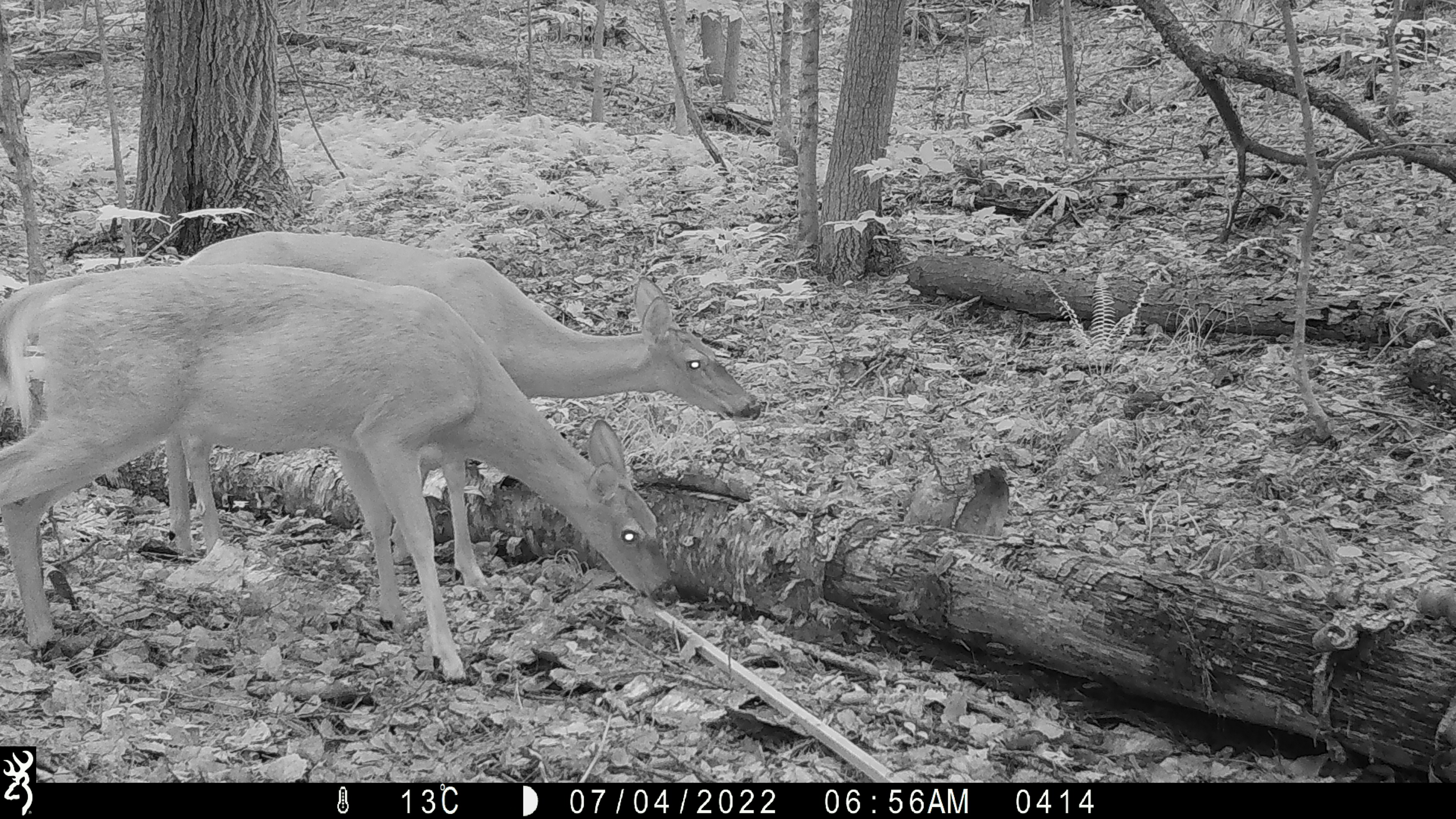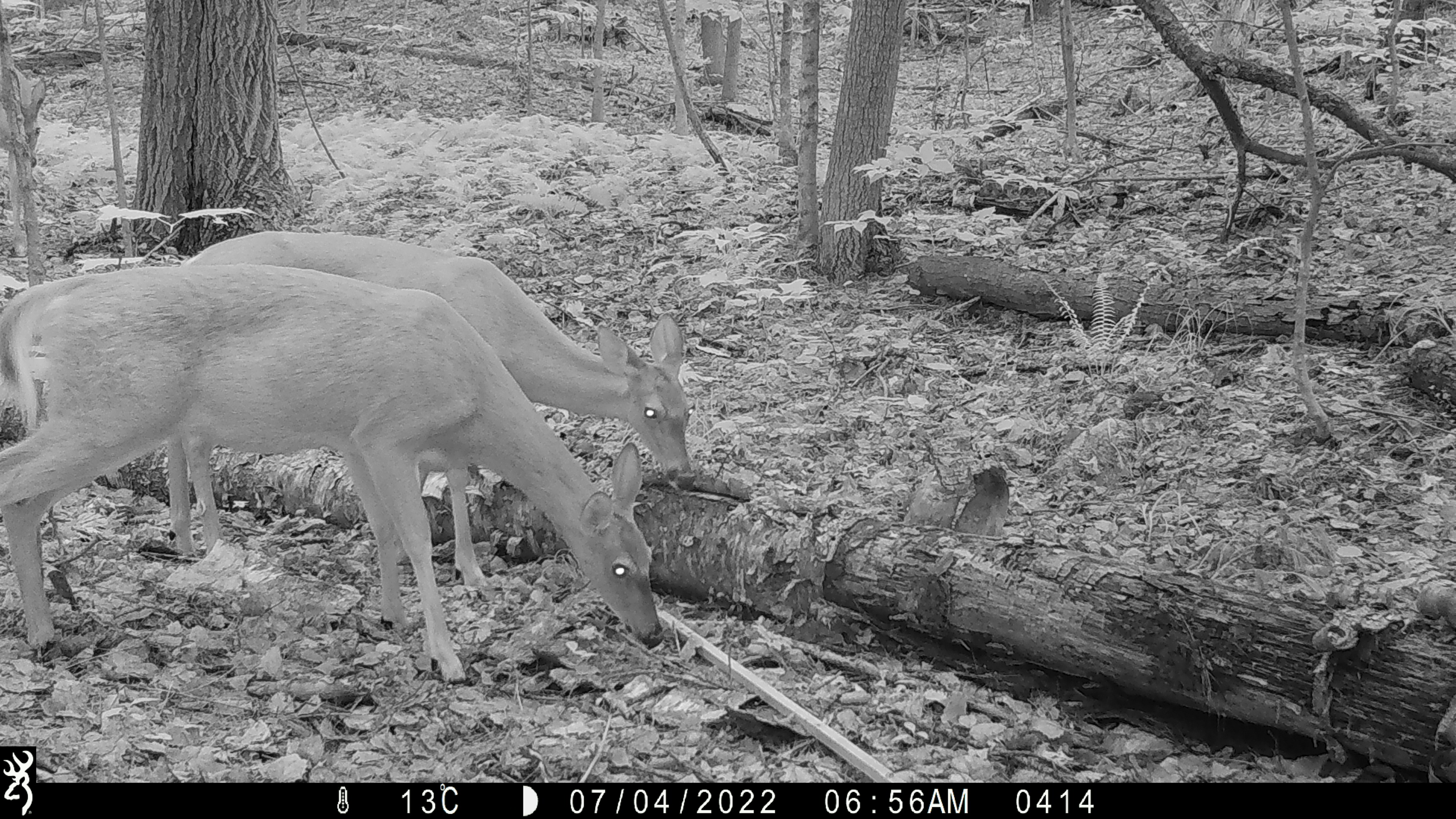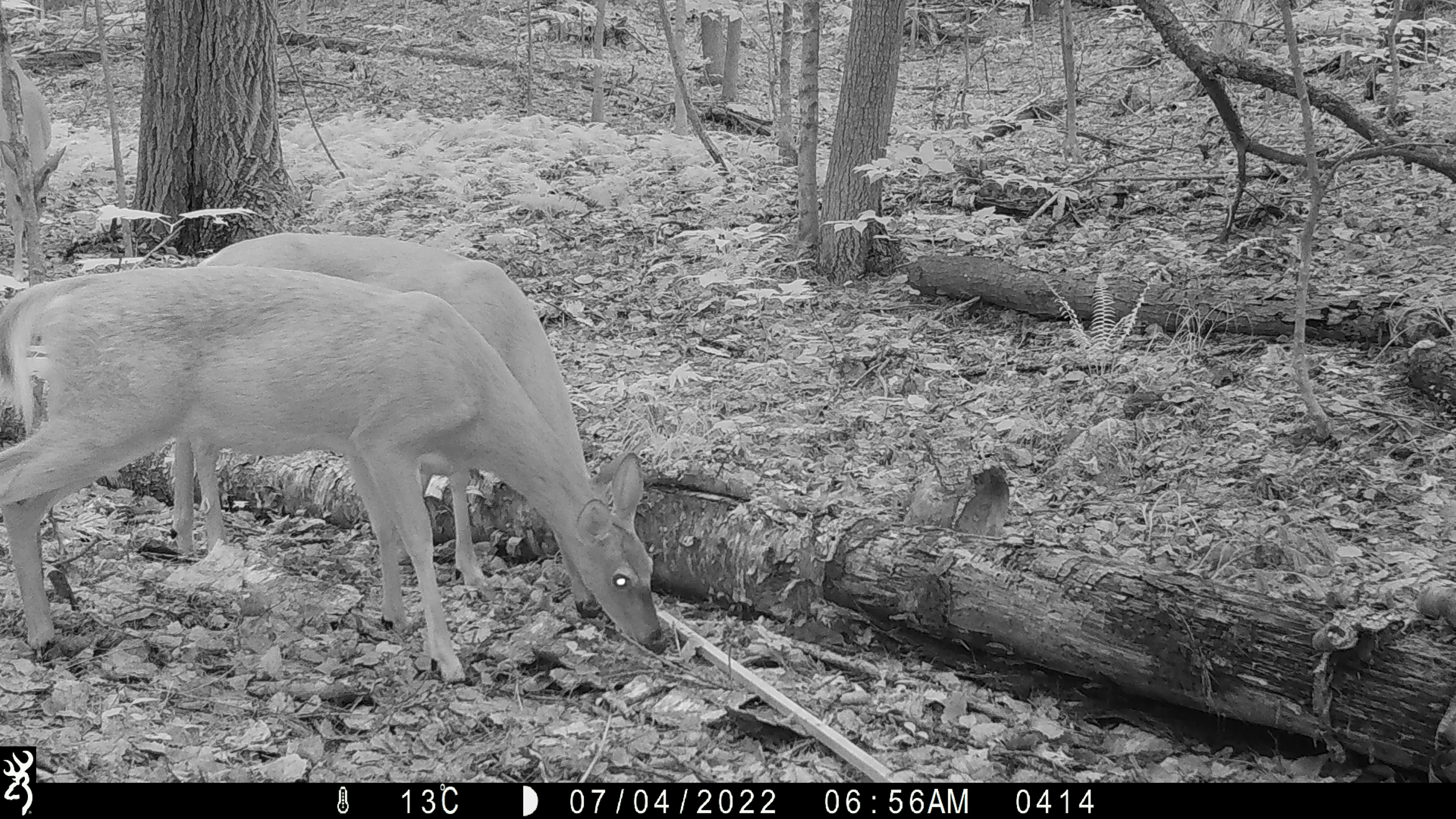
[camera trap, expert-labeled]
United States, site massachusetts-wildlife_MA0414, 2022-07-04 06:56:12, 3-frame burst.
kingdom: Animalia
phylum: Chordata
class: Mammalia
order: Artiodactyla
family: Cervidae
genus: Odocoileus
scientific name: Odocoileus virginianus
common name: white-tailed deer